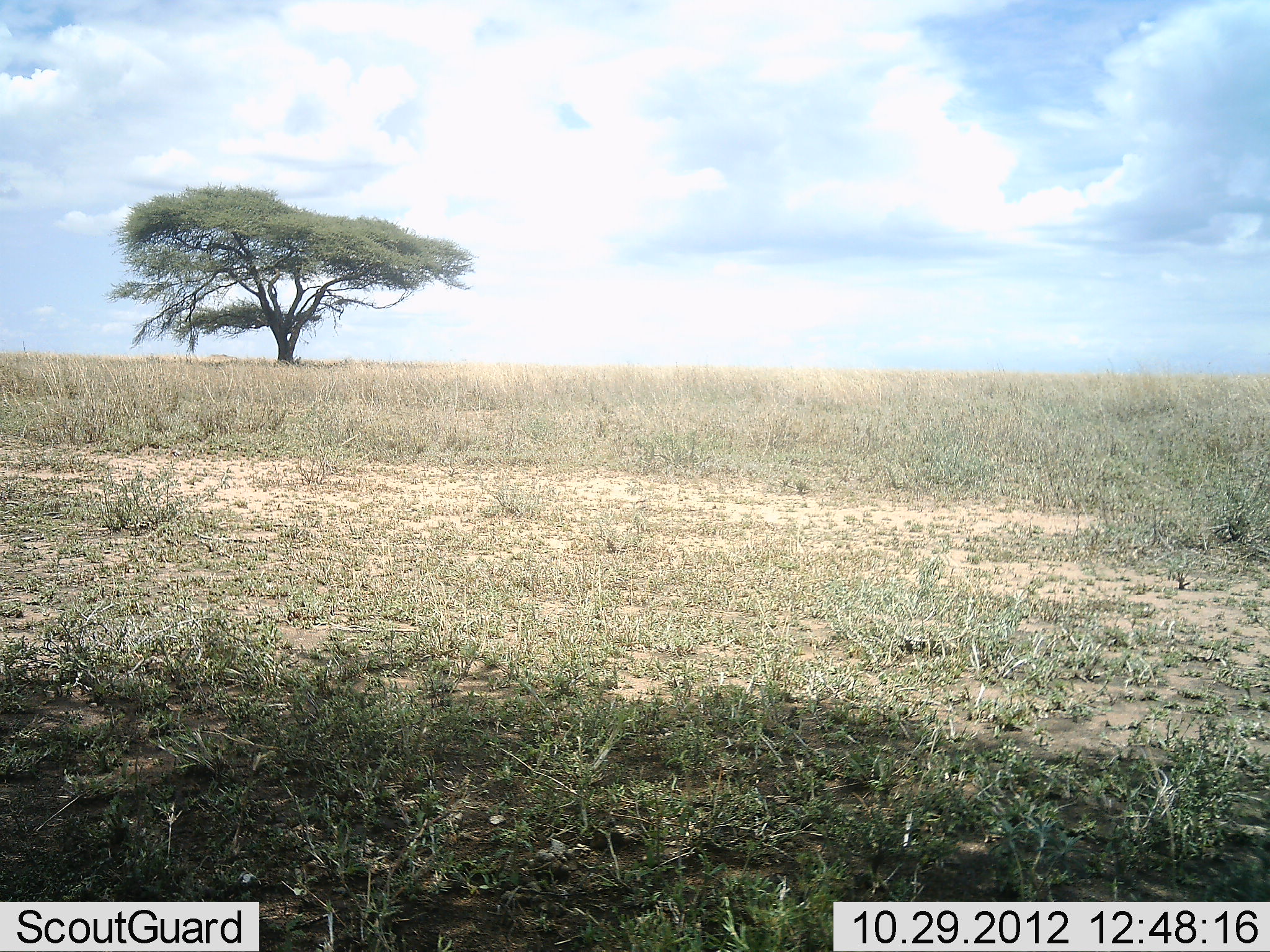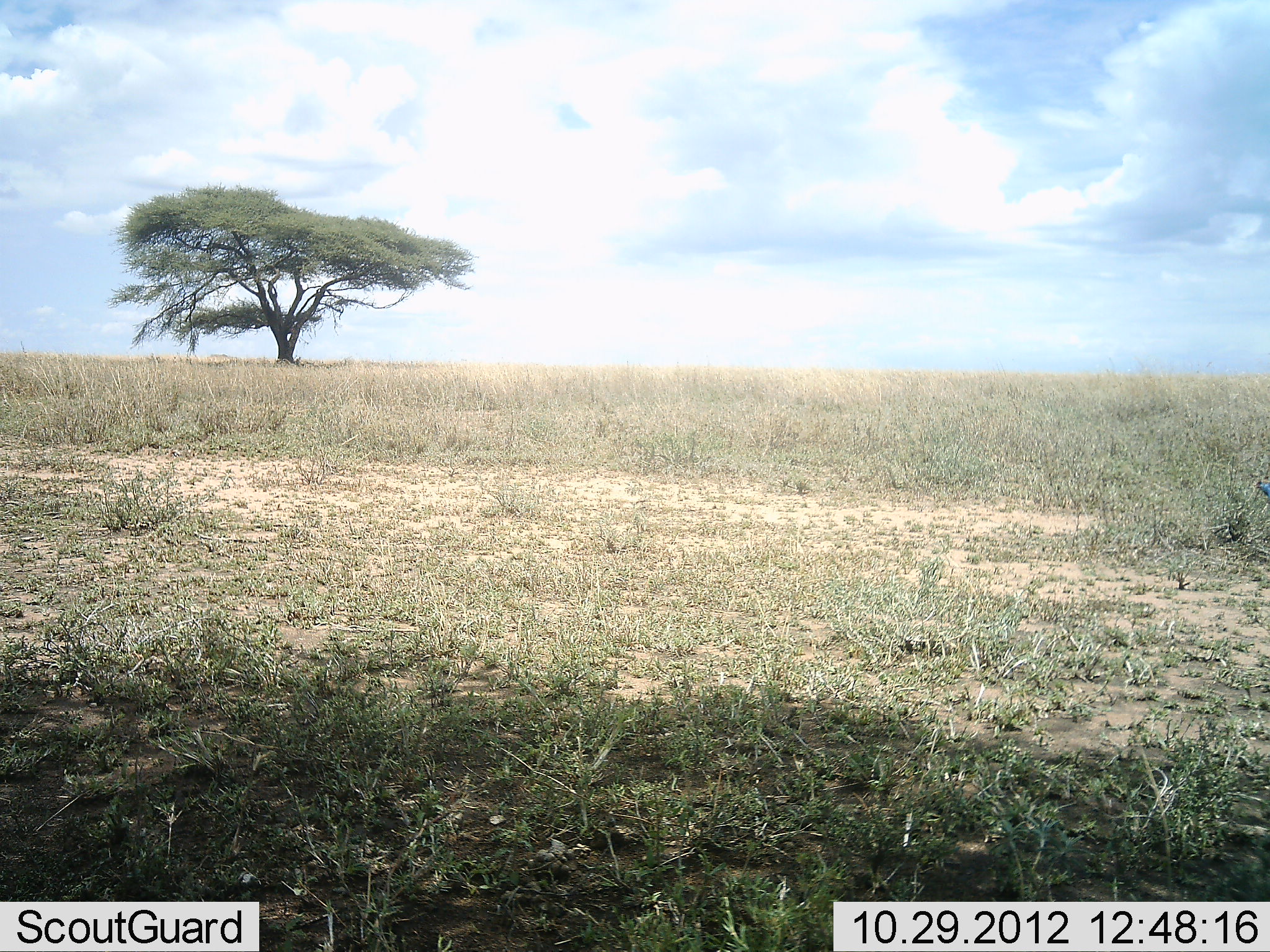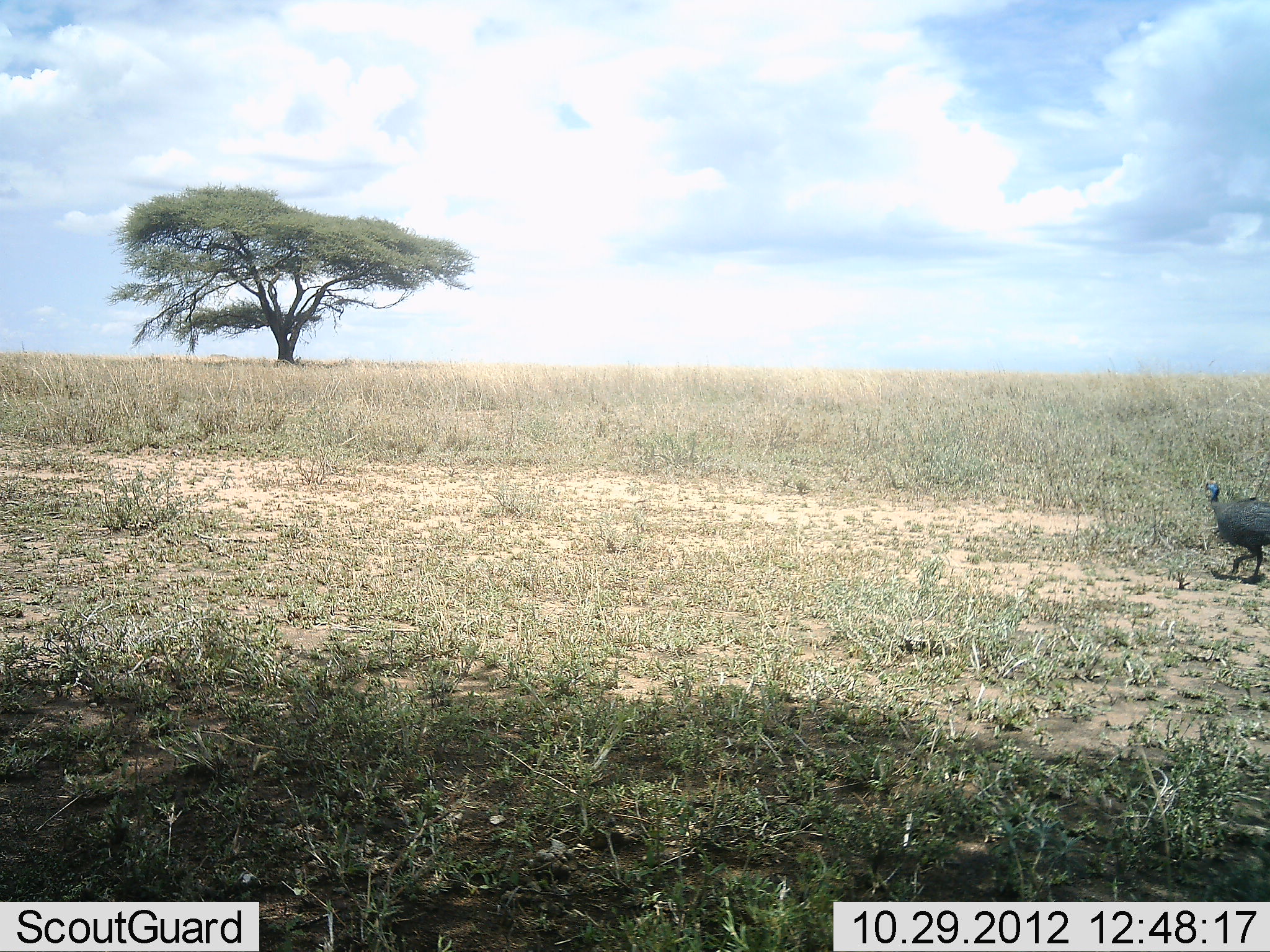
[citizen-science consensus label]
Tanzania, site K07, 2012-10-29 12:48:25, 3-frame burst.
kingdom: Animalia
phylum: Chordata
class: Aves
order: Galliformes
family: Numididae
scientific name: Numididae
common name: guinea fowl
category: guineafowl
Guineafowl (guinea fowl) (Numididae), count 1. Behavior (volunteer vote fractions): standing 0%, resting 0%, moving 100%, interacting 0%. Young present (vote fraction): 0%. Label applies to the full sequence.